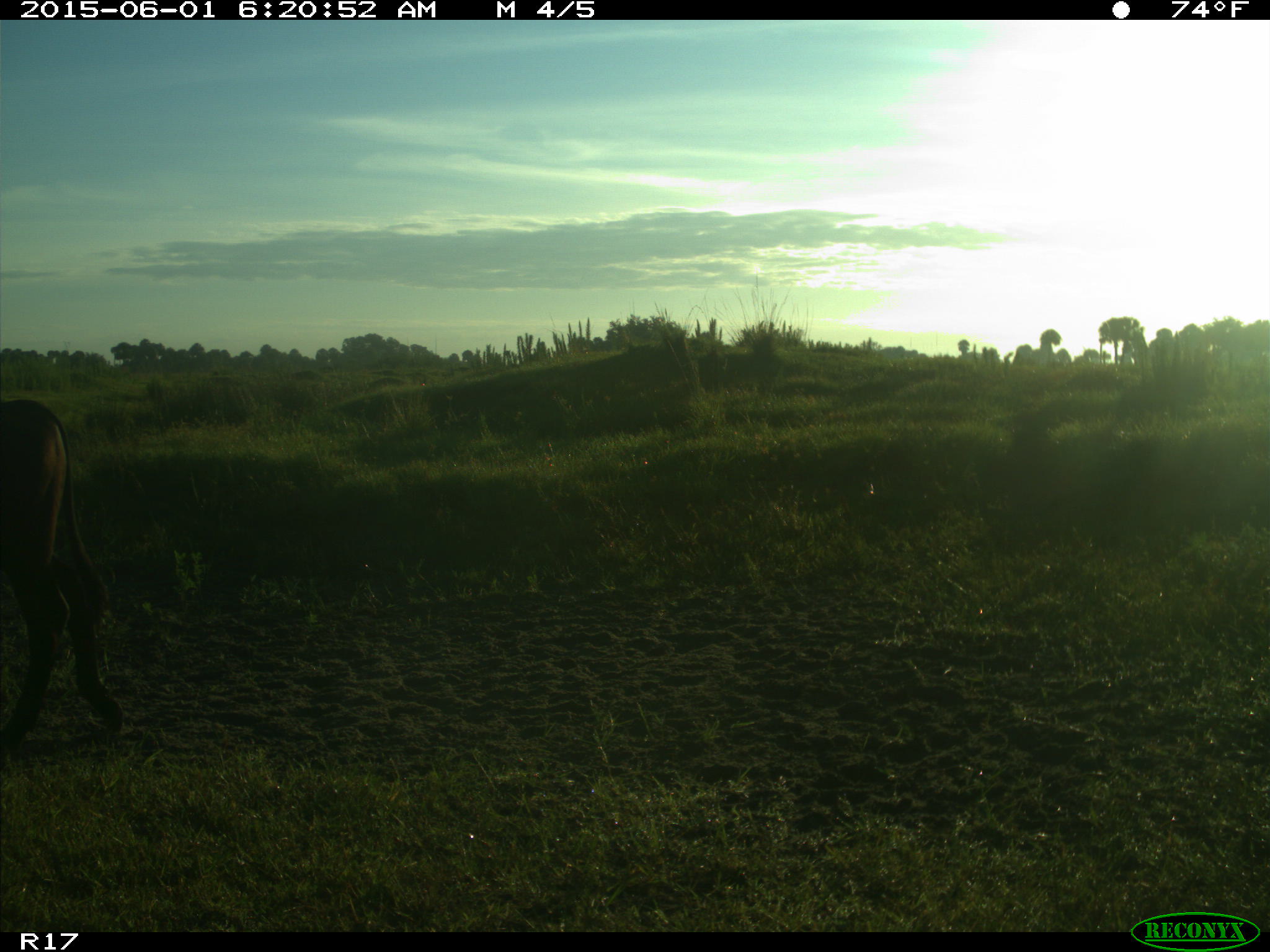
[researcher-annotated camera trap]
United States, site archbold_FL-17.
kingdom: Animalia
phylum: Chordata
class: Mammalia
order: Artiodactyla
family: Bovidae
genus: Bos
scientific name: Bos taurus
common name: domestic cow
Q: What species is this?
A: Bos taurus (domestic cow).